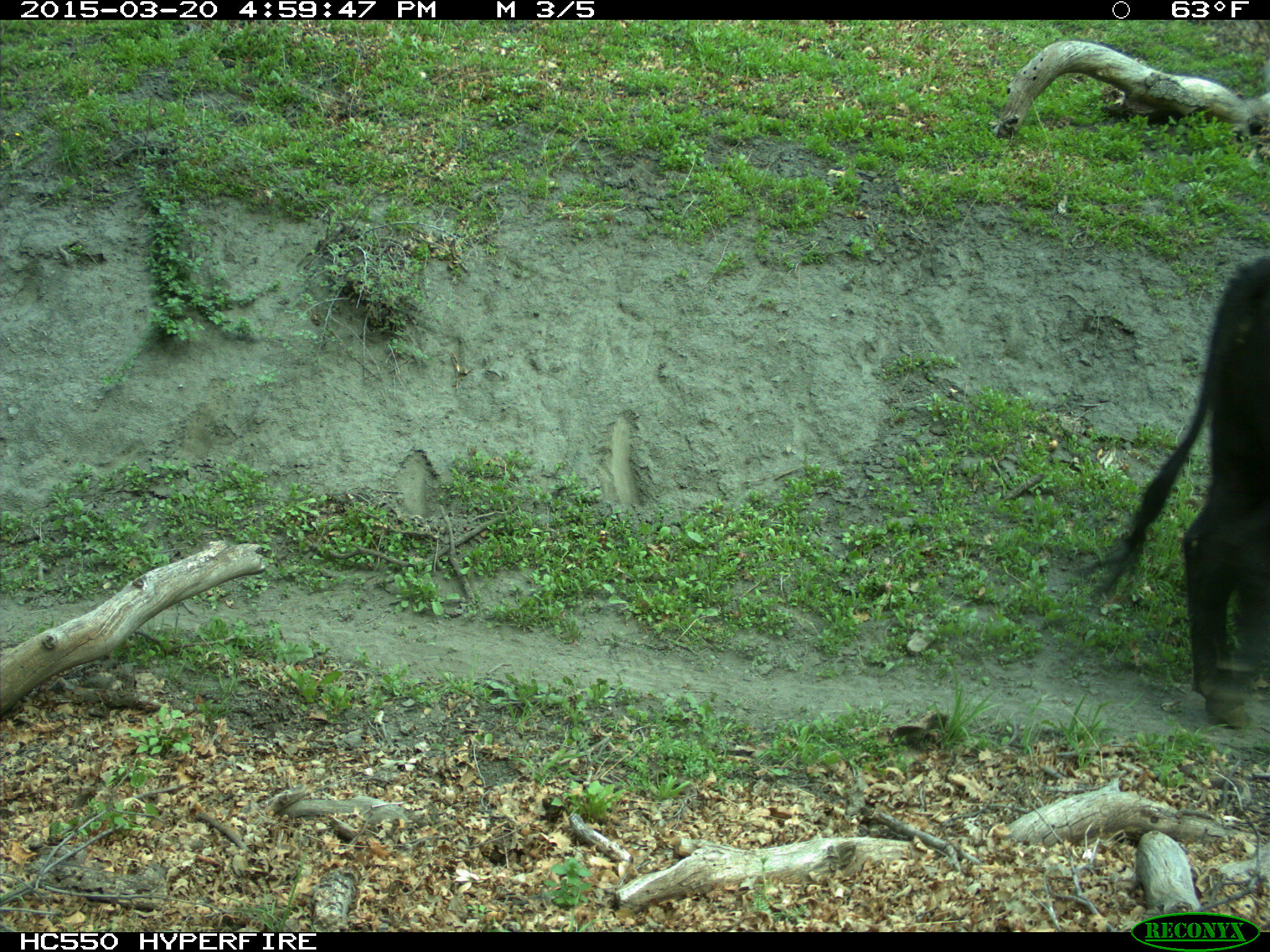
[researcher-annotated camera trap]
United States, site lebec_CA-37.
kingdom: Animalia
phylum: Chordata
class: Mammalia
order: Artiodactyla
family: Bovidae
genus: Bos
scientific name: Bos taurus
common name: domestic cow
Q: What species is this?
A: Bos taurus (domestic cow).